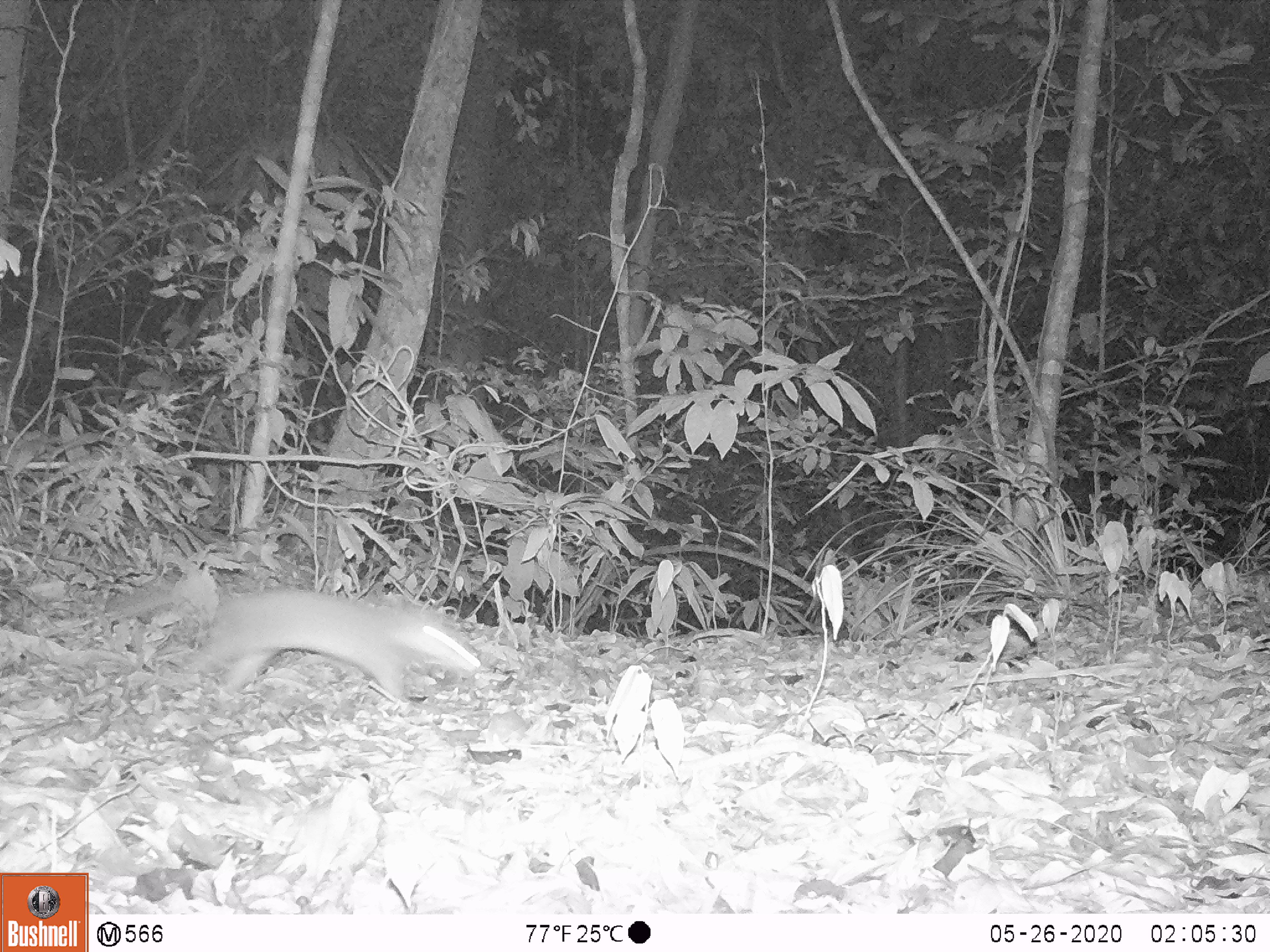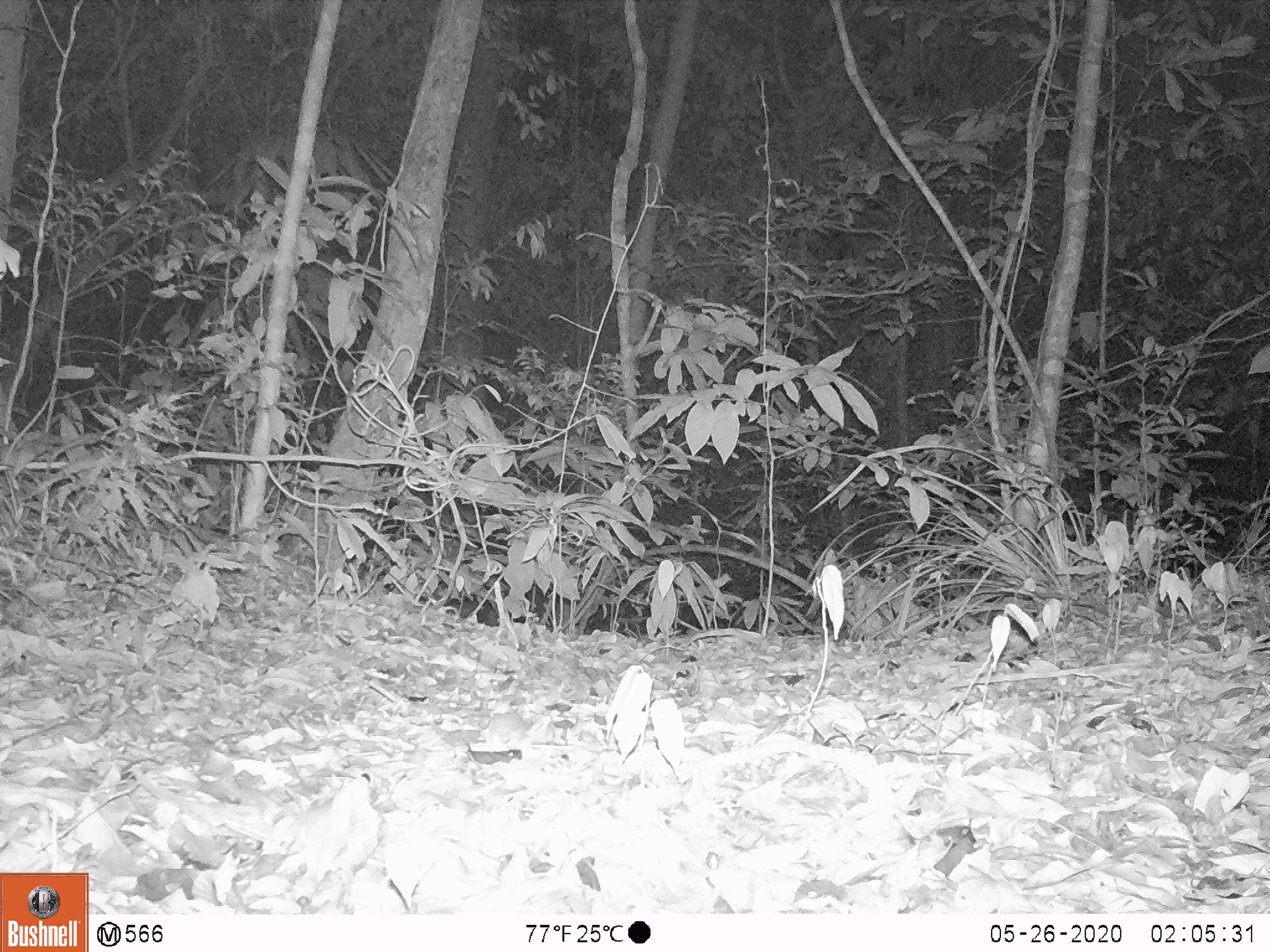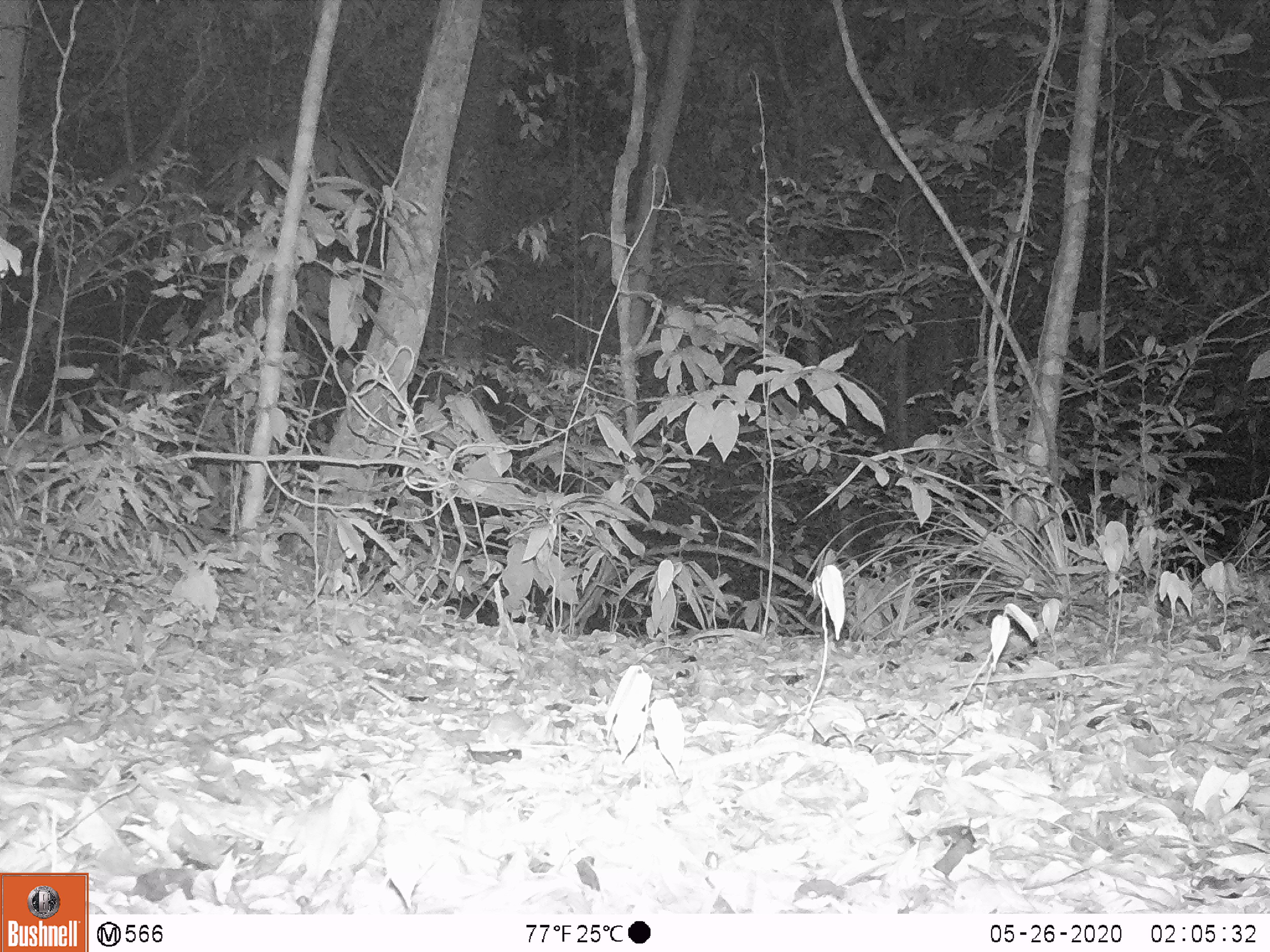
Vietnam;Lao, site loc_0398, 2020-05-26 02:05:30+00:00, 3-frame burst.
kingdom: Animalia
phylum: Chordata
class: Mammalia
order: Carnivora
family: Mustelidae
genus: Melogale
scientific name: Melogale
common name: ferret badger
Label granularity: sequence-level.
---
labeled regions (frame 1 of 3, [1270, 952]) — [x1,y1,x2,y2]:
ferret badger: [102,579,479,702]